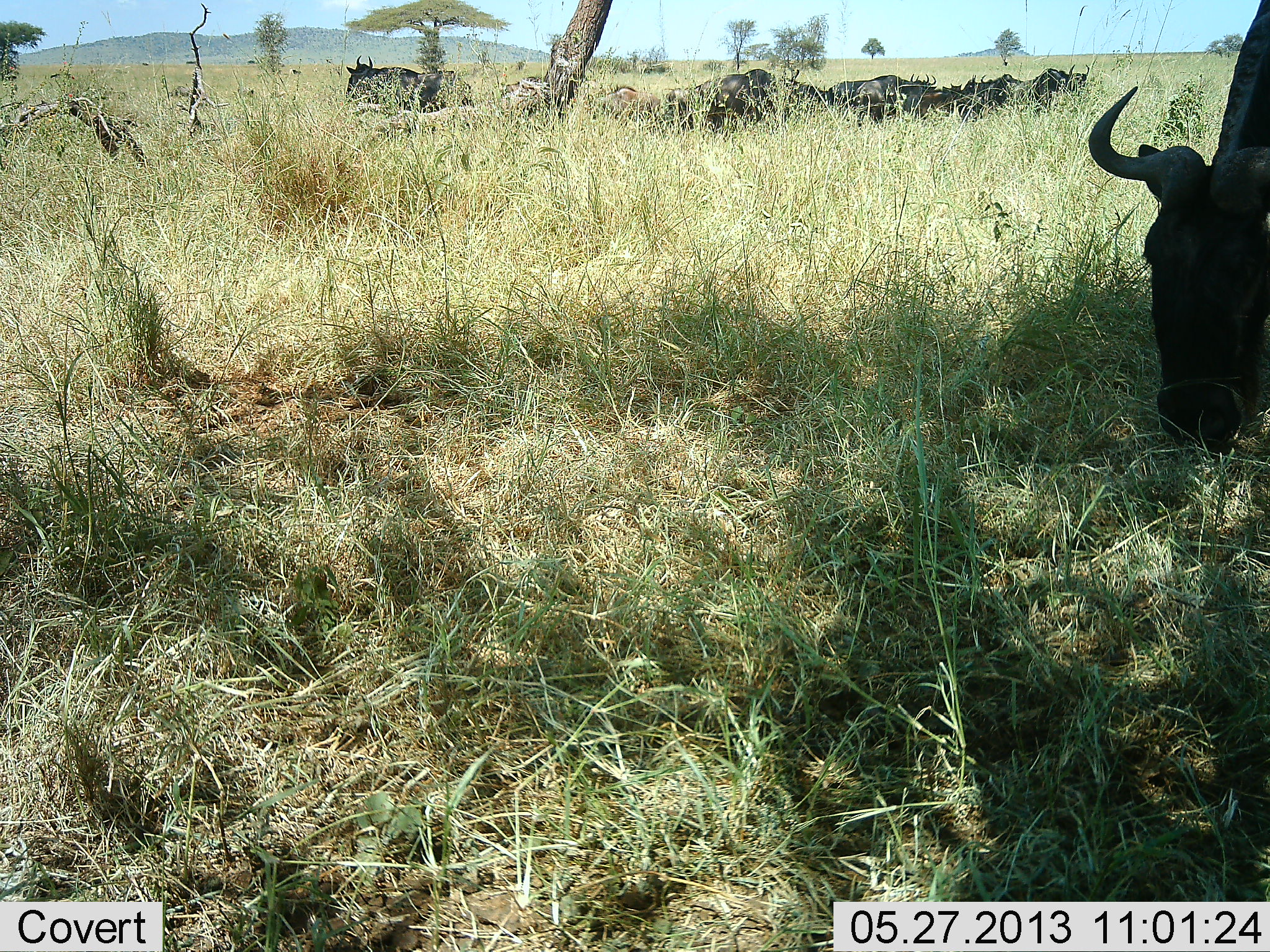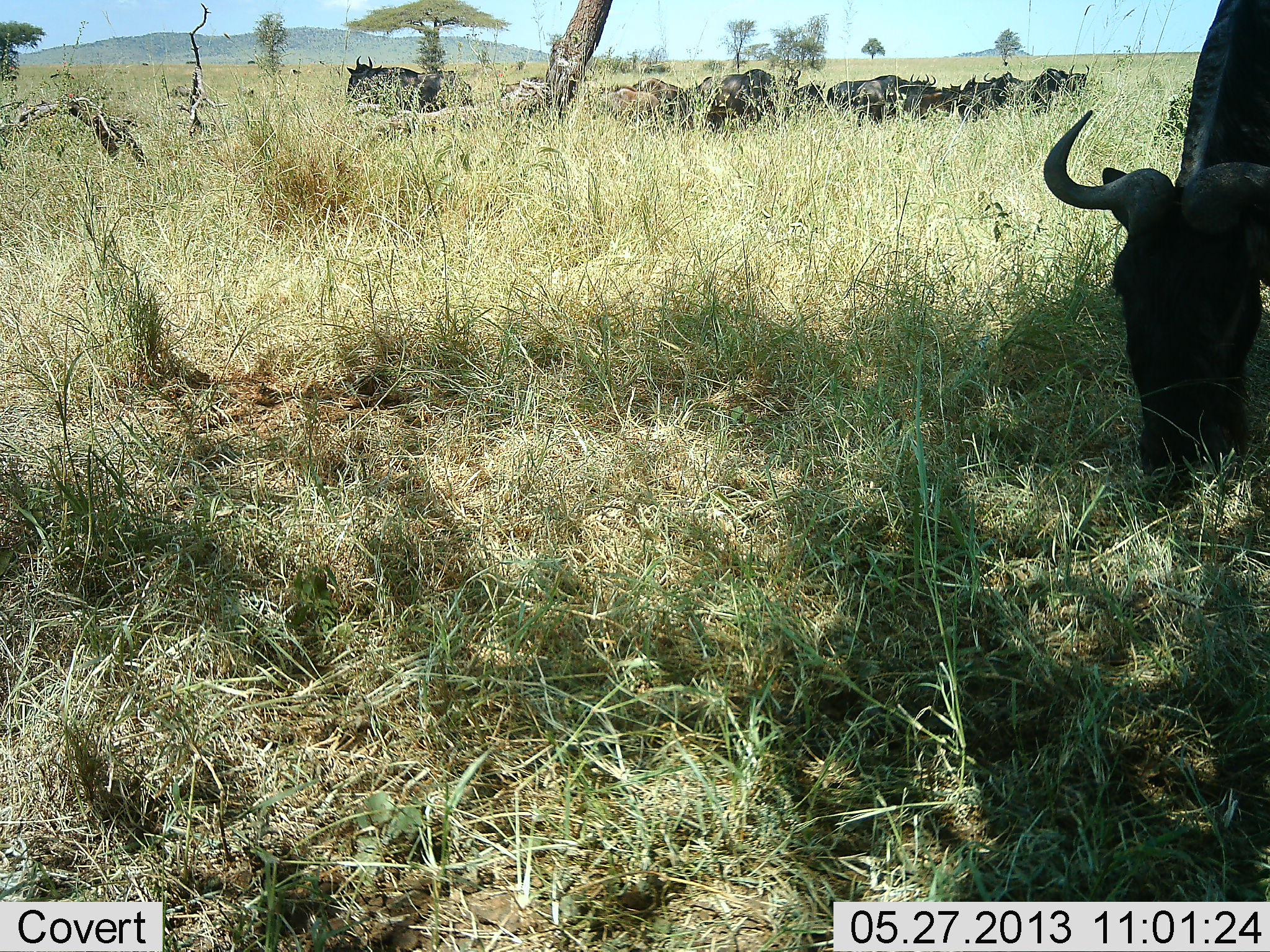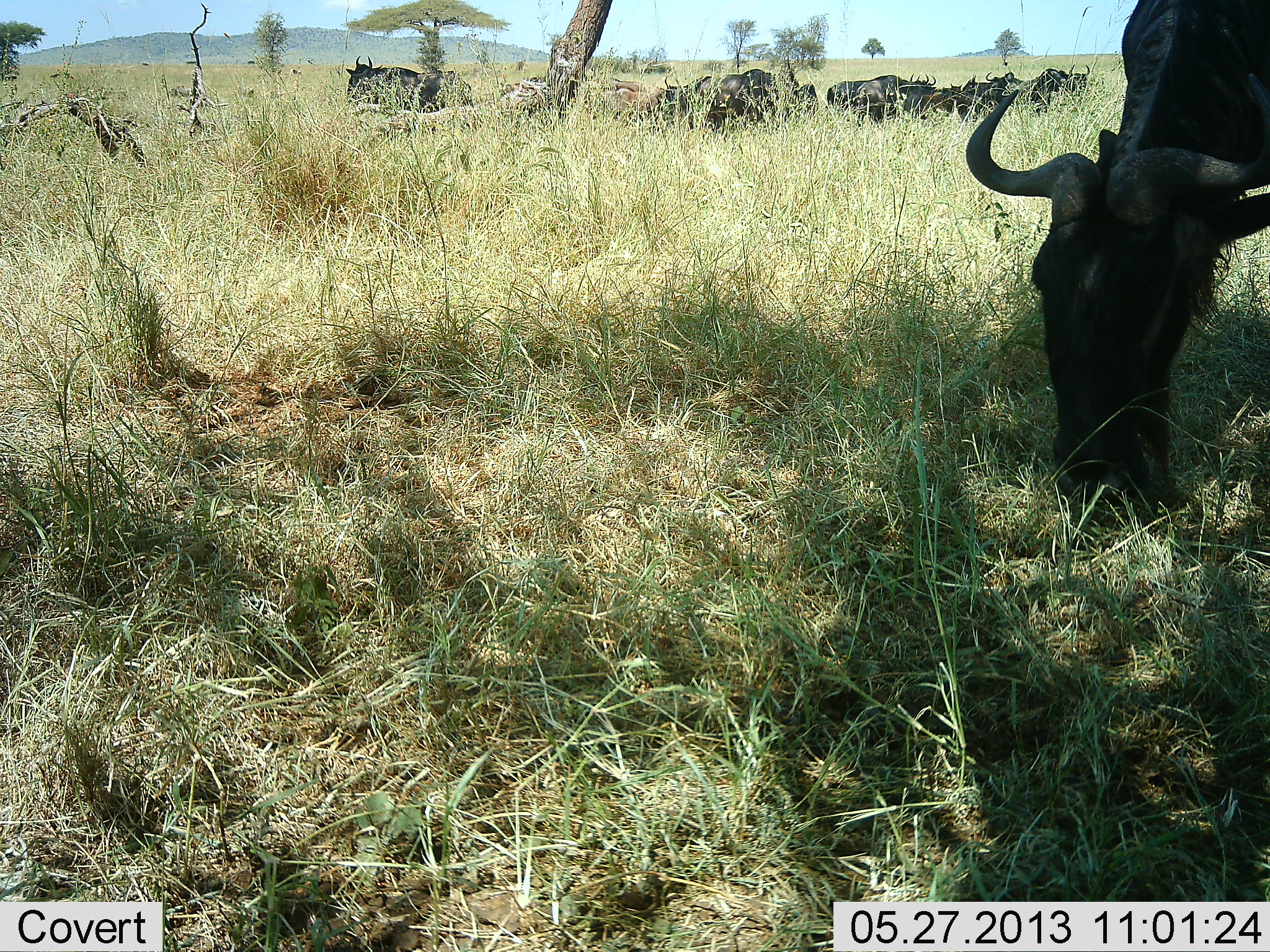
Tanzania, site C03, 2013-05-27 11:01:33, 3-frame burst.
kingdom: Animalia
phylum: Chordata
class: Mammalia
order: Artiodactyla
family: Bovidae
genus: Connochaetes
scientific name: Connochaetes taurinus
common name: blue wildebeest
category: wildebeest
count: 11-50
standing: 41%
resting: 36%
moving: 27%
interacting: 5%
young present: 5%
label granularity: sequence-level